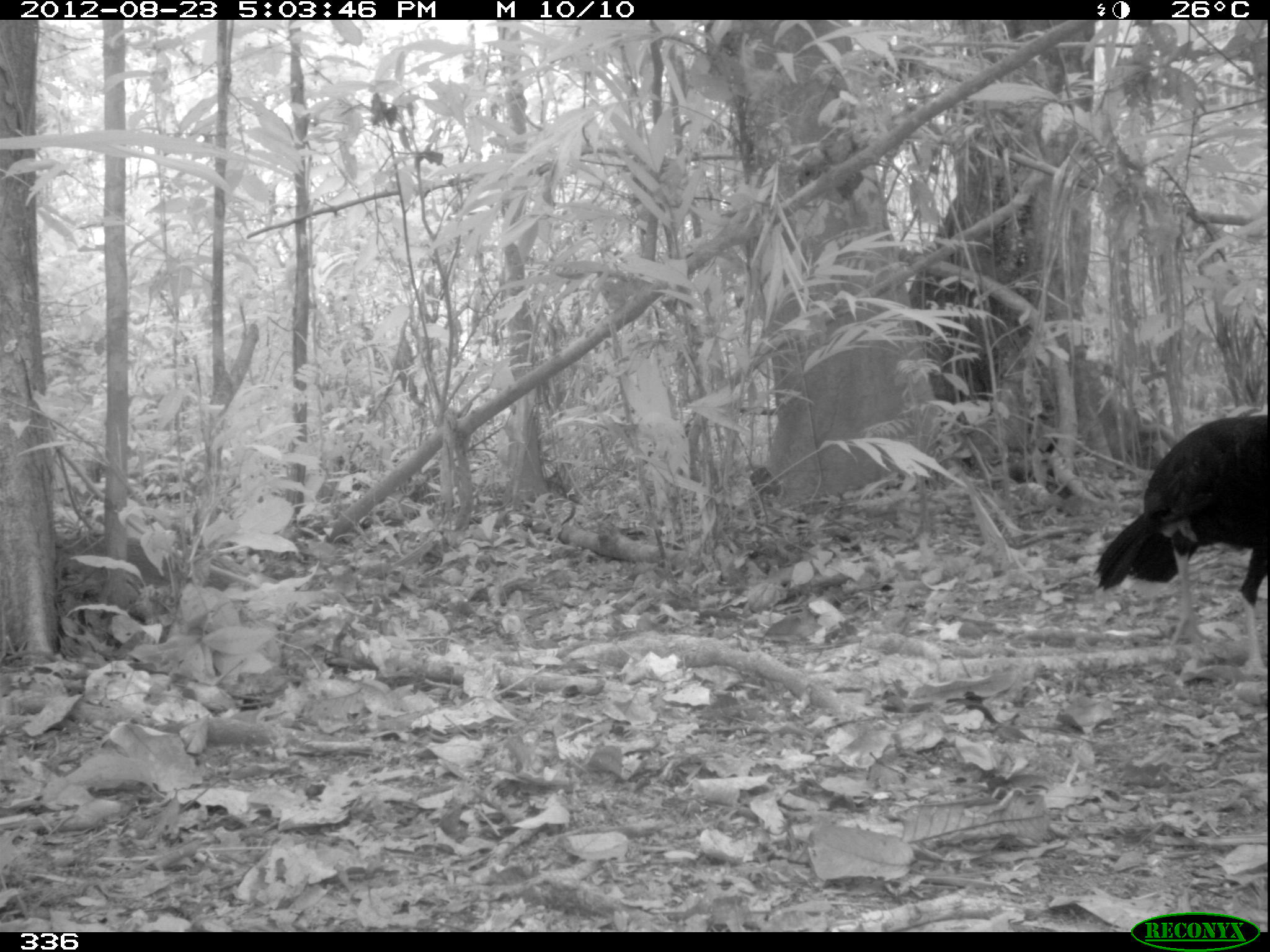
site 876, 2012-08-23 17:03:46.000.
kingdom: Animalia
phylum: Chordata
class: Aves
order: Galliformes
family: Cracidae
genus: Mitu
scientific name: Mitu tuberosum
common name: razor-billed curassow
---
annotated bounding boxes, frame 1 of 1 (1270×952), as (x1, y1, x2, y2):
mitu tuberosum: (1086, 410, 1268, 680)